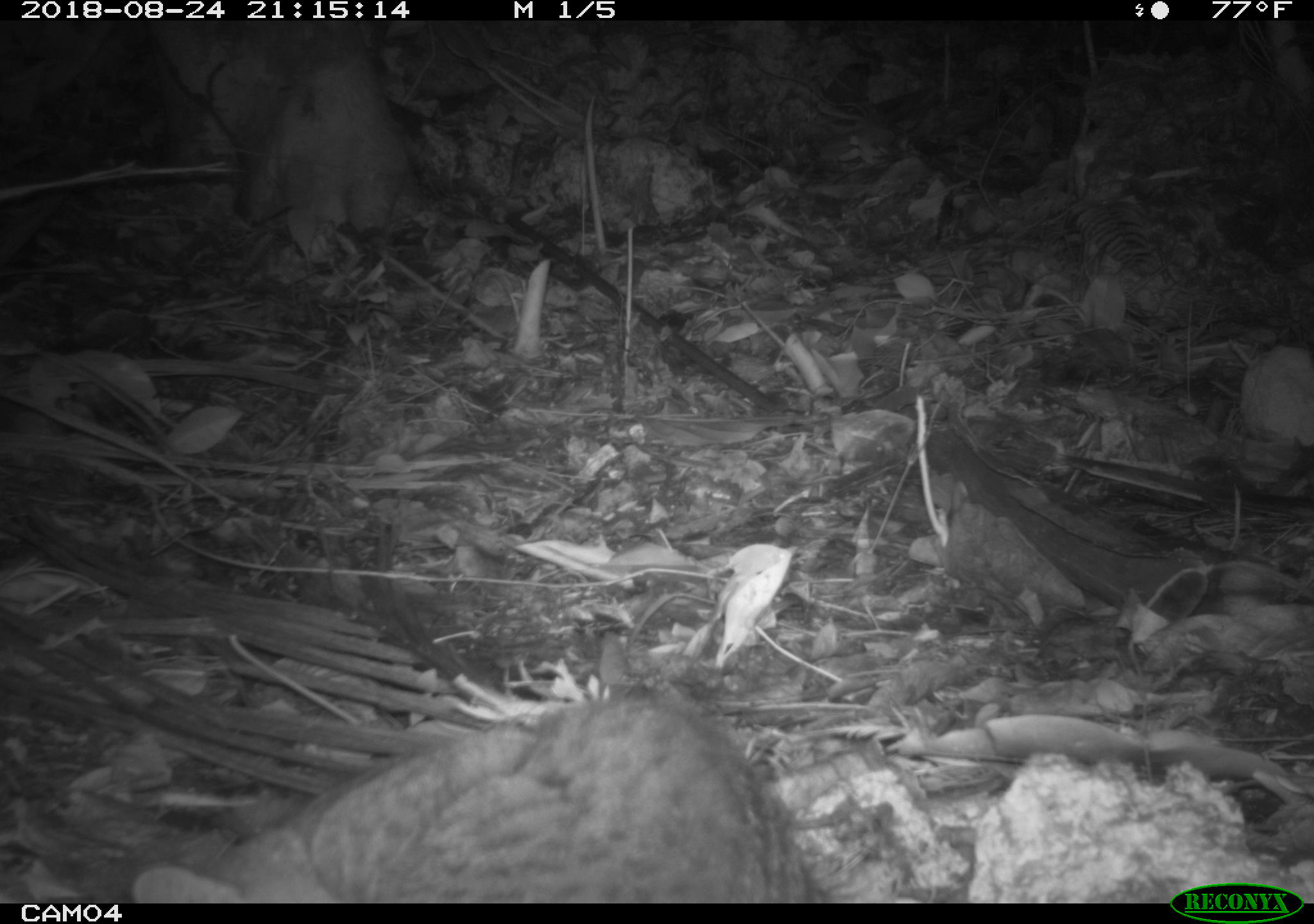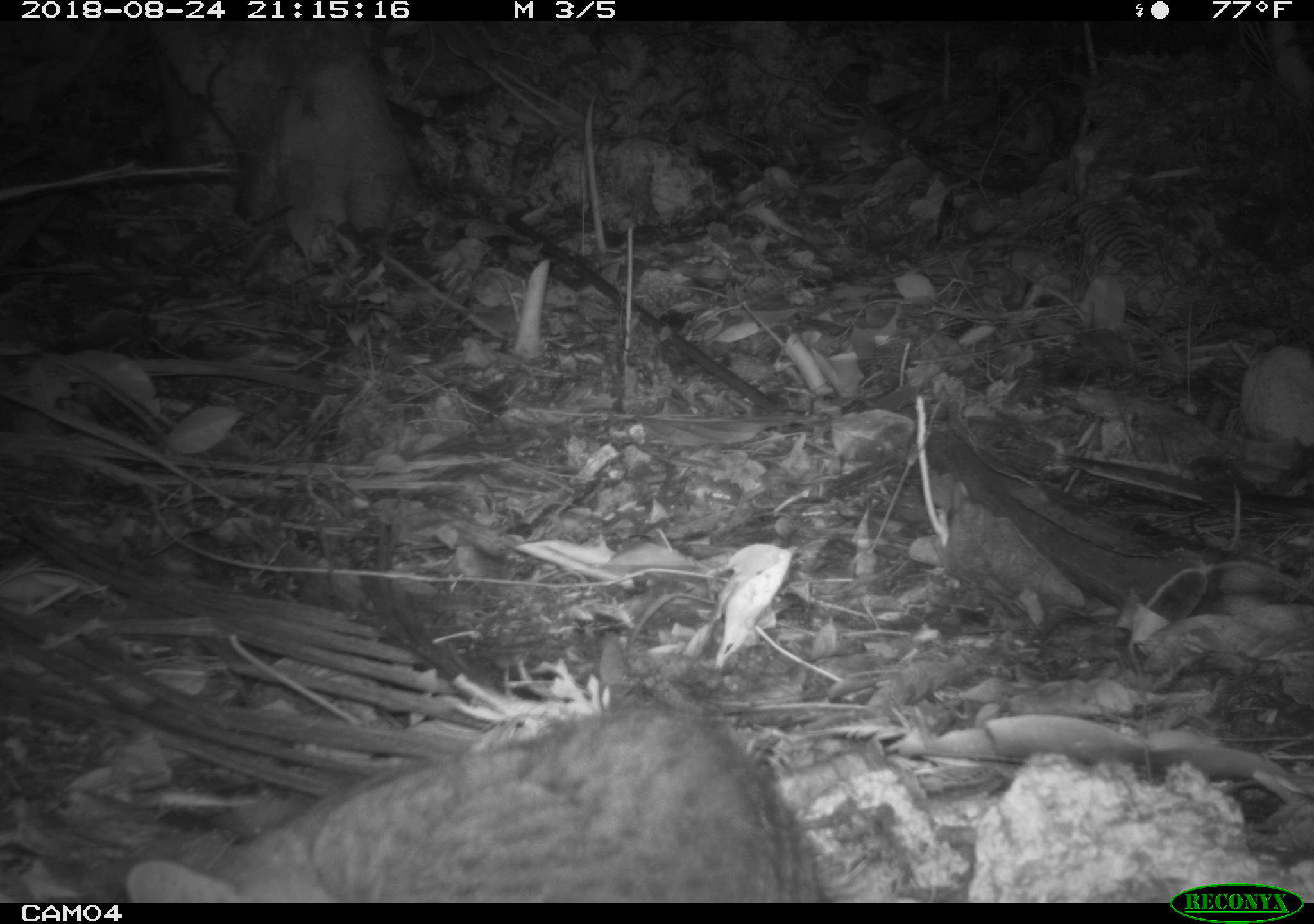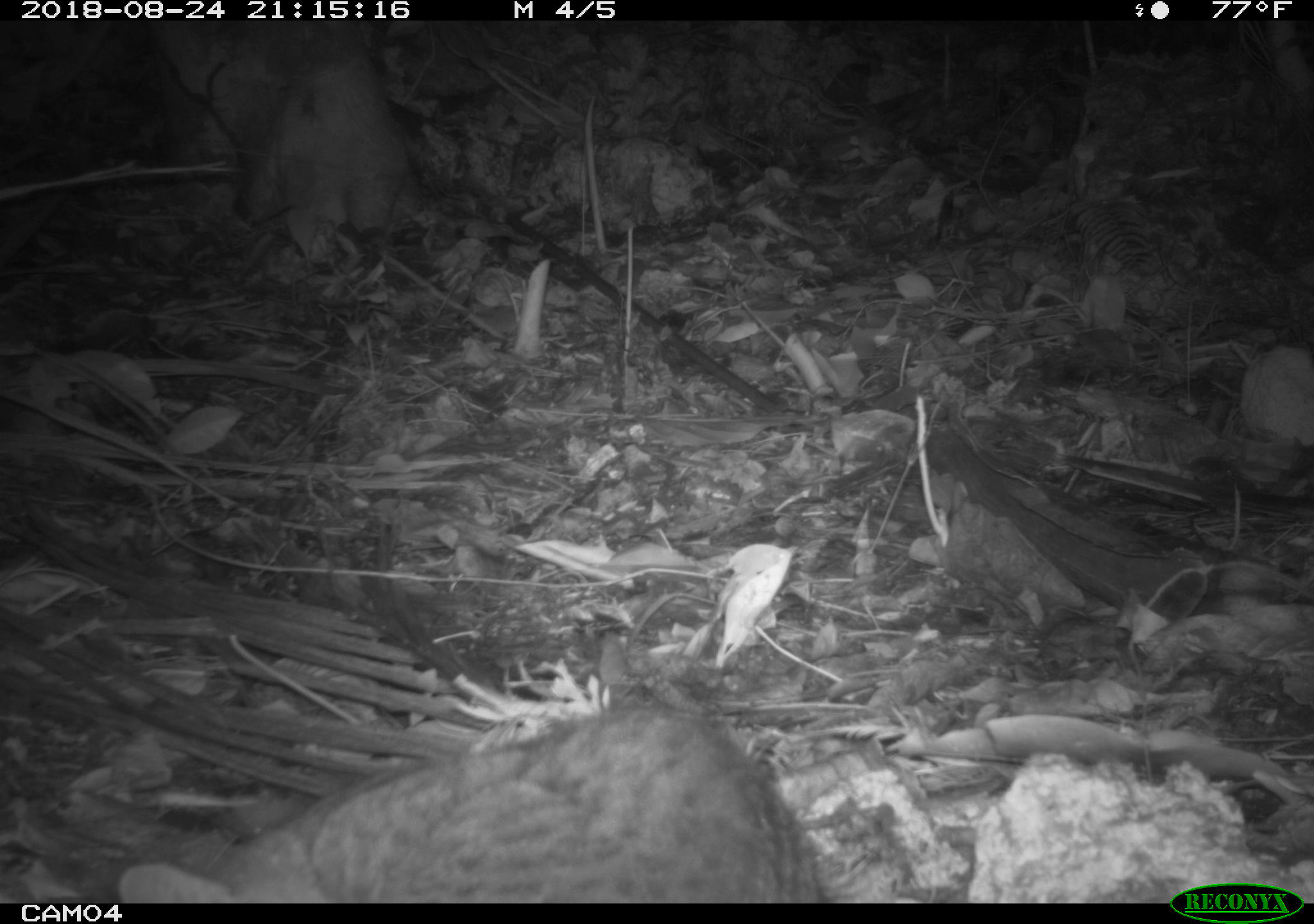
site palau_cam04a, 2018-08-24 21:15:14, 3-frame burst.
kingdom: Animalia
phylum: Chordata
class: Mammalia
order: Carnivora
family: Felidae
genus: Felis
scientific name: Felis catus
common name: cat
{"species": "cat (Felis catus)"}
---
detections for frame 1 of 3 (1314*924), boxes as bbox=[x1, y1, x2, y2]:
cat: bbox=[136, 674, 830, 898]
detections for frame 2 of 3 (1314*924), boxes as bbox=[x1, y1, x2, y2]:
cat: bbox=[100, 695, 830, 900]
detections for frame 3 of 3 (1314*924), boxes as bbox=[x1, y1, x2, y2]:
cat: bbox=[87, 699, 828, 900]